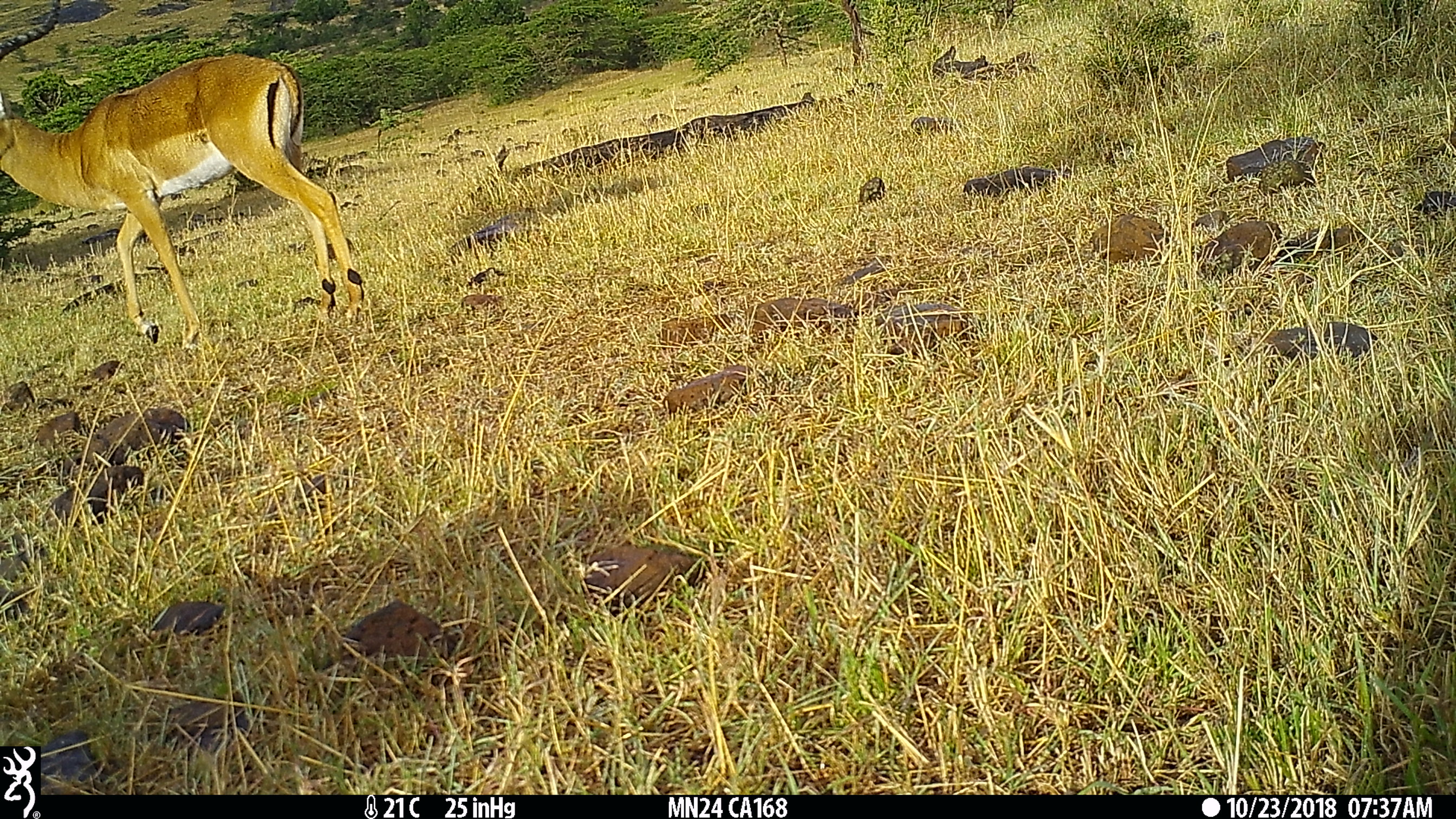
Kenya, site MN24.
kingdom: Animalia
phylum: Chordata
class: Mammalia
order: Artiodactyla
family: Bovidae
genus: Aepyceros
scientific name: Aepyceros melampus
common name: impala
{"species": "impala (Aepyceros melampus)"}